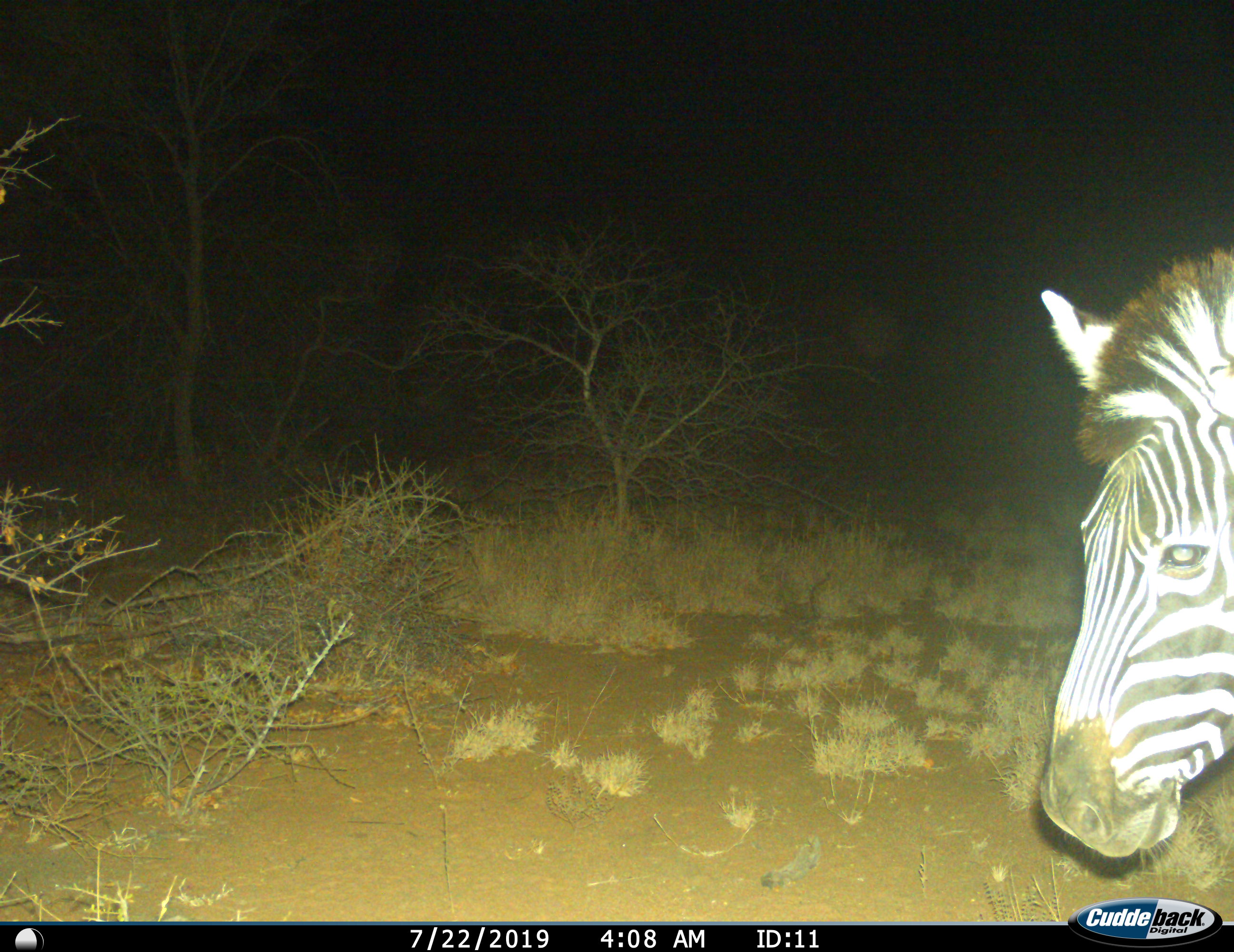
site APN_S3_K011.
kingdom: Animalia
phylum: Chordata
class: Mammalia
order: Perissodactyla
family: Equidae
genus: Equus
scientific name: Equus quagga burchellii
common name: burchell's zebra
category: zebraburchells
Zebraburchells (burchell's zebra) (Equus quagga burchellii), count 1. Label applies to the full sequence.